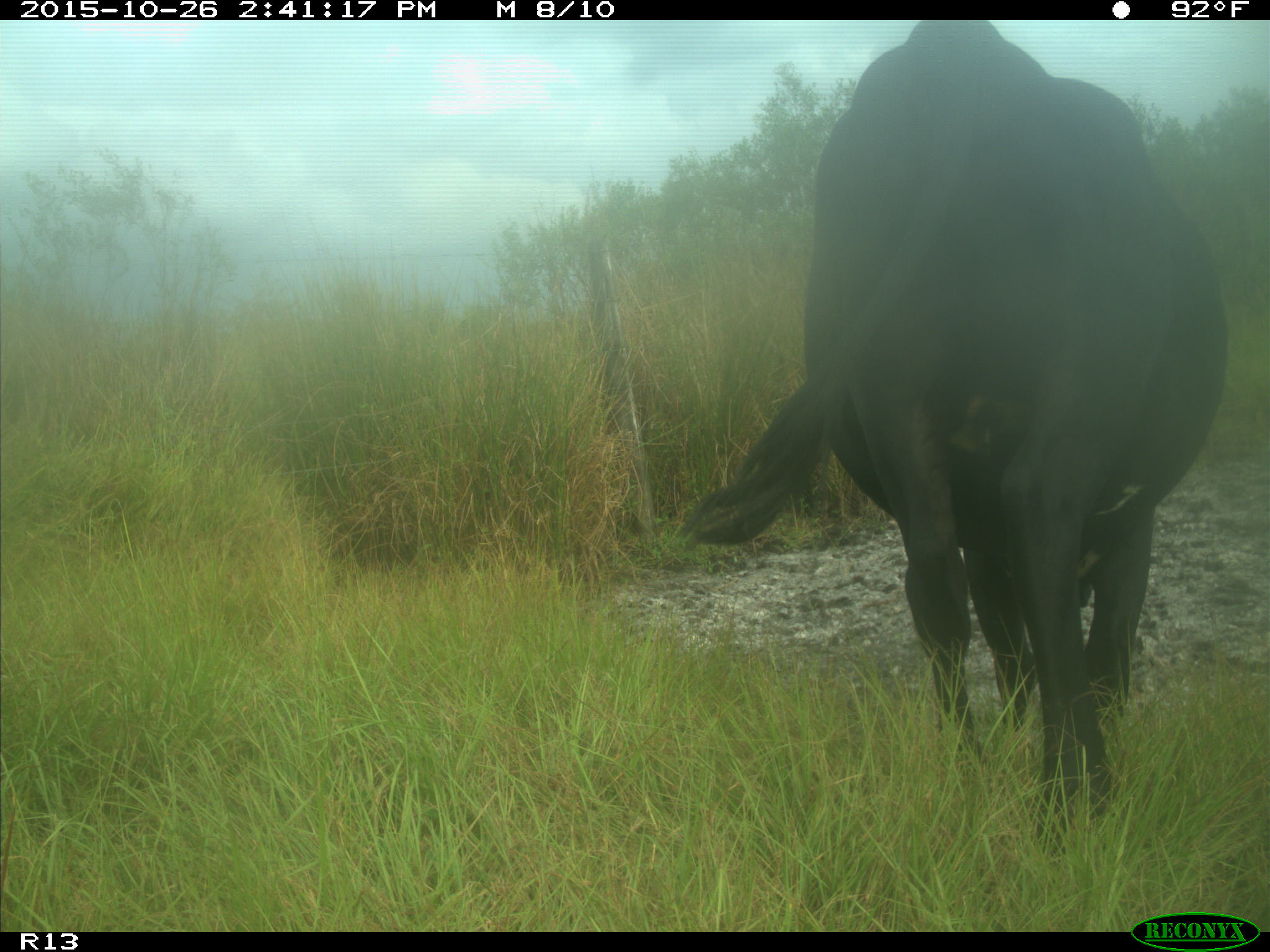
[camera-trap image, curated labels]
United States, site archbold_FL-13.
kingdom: Animalia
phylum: Chordata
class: Mammalia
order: Artiodactyla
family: Bovidae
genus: Bos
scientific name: Bos taurus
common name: domestic cow